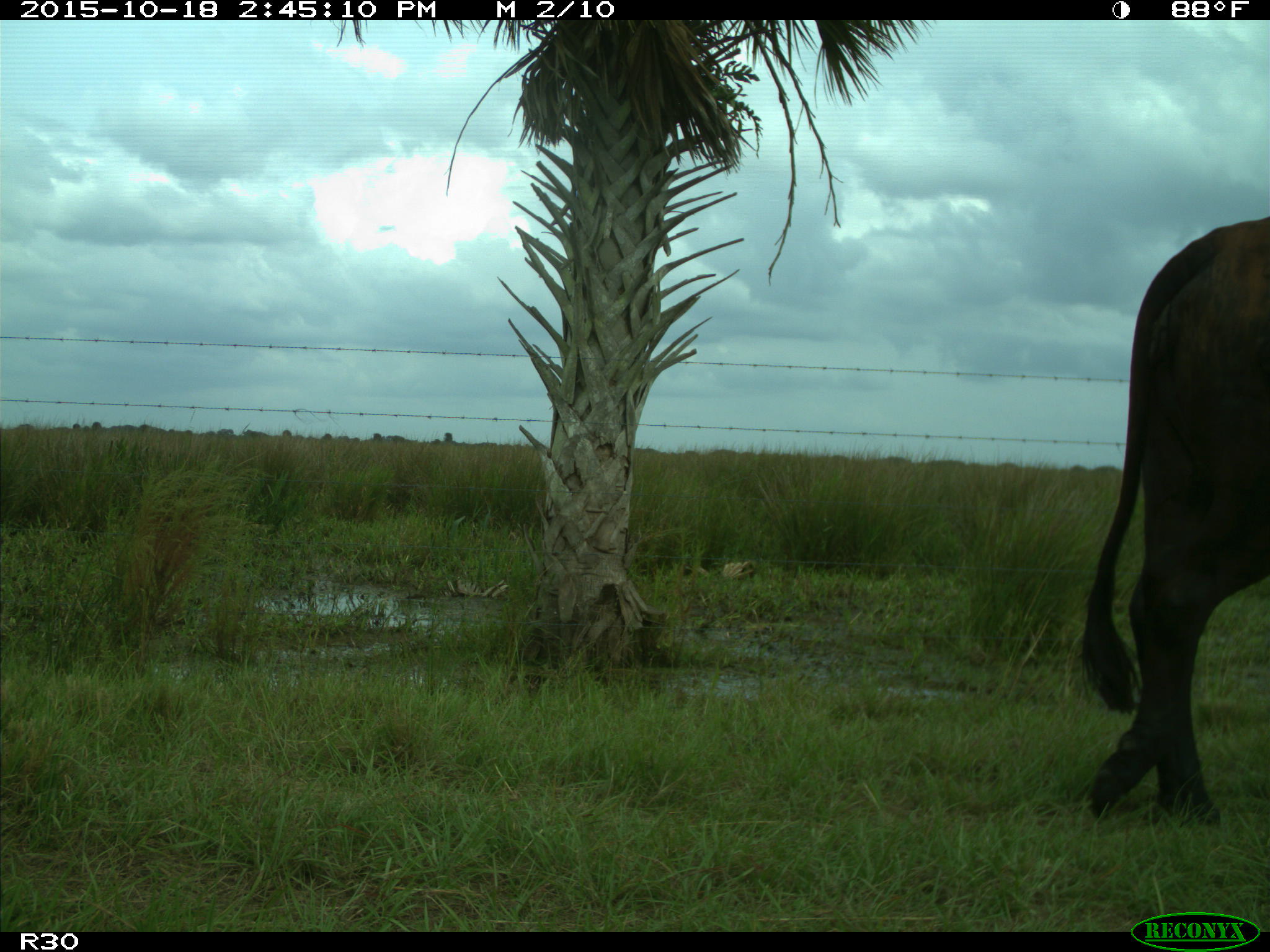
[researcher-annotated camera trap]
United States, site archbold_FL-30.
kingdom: Animalia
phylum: Chordata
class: Mammalia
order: Artiodactyla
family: Bovidae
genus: Bos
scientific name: Bos taurus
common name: domestic cow